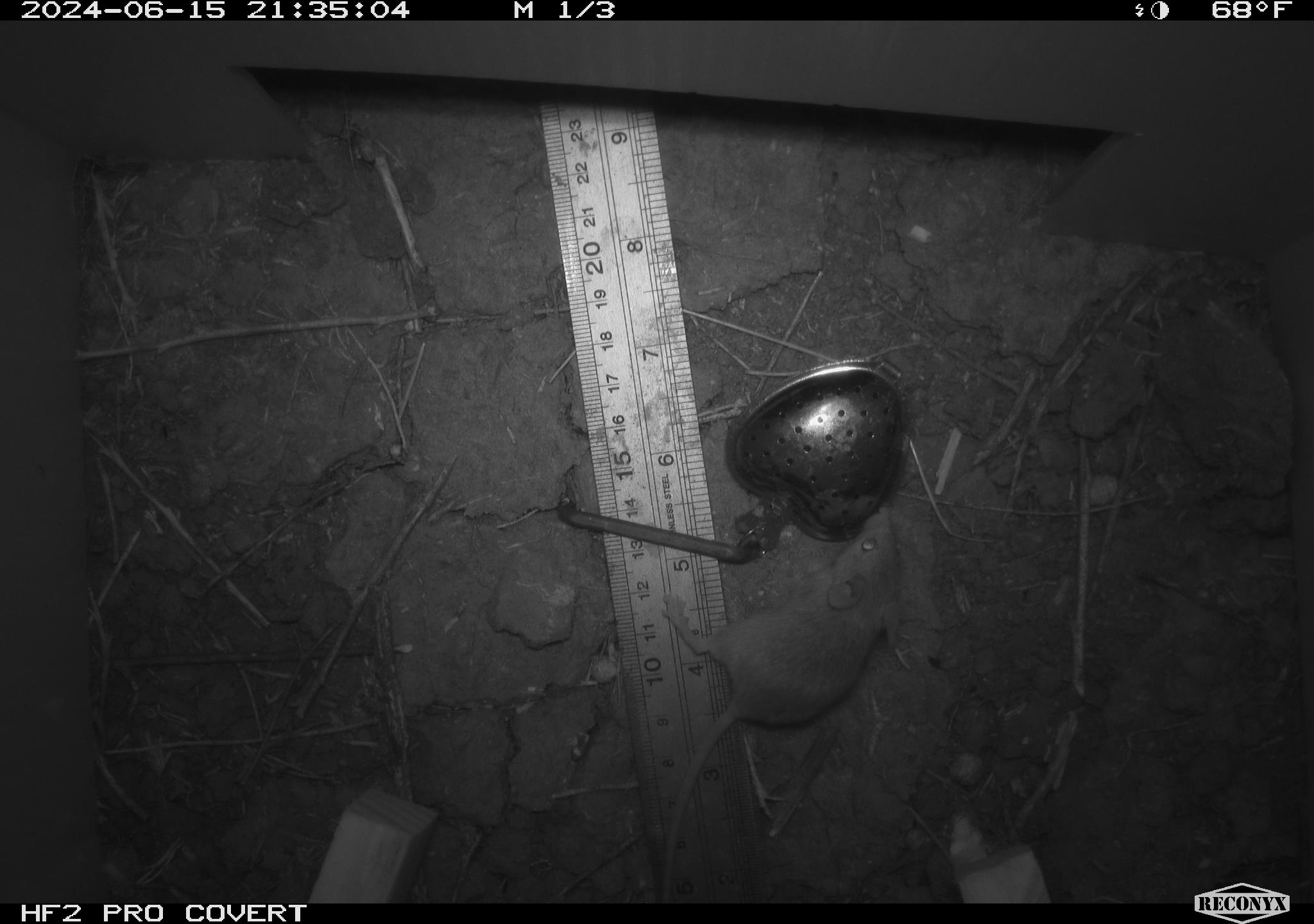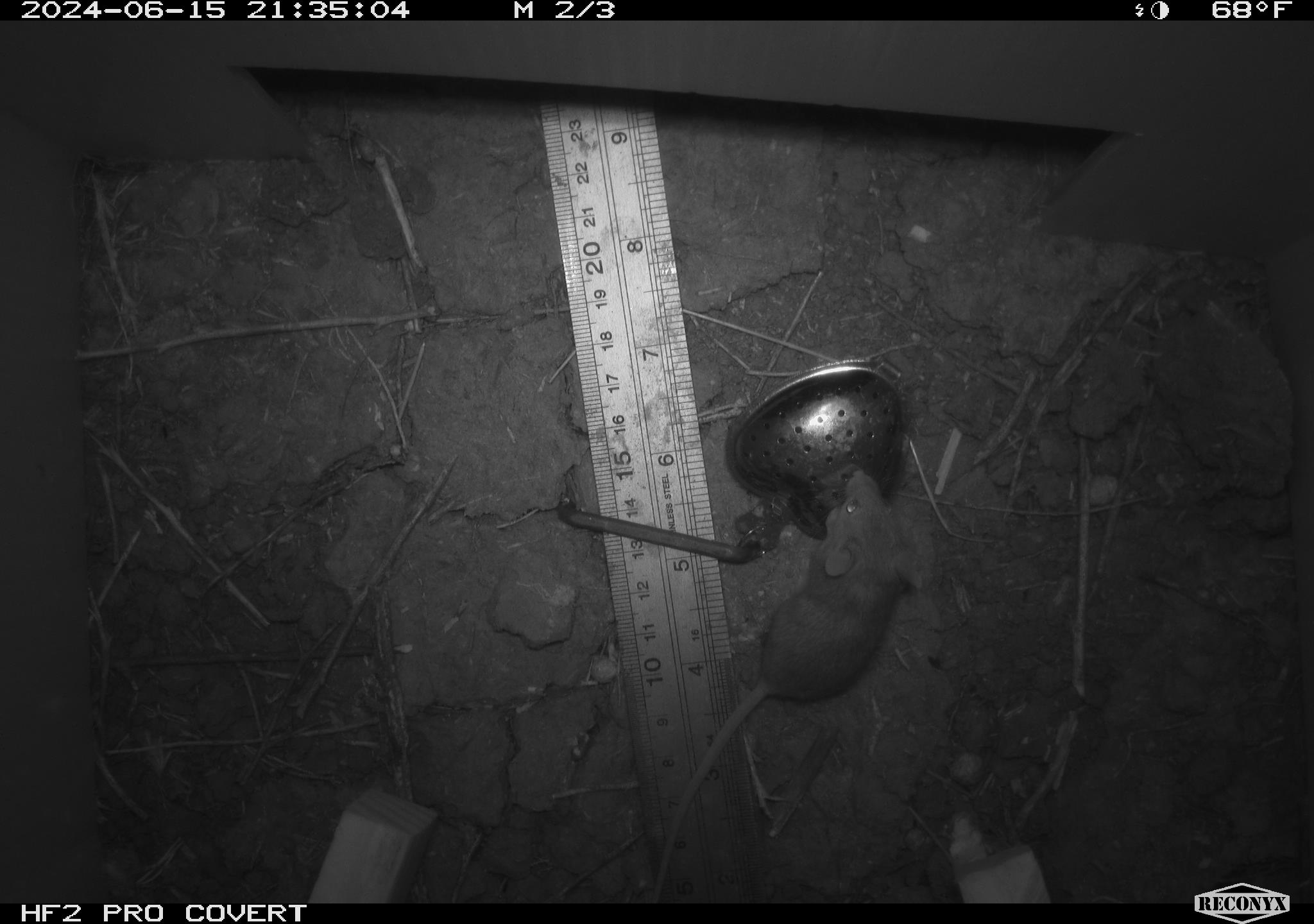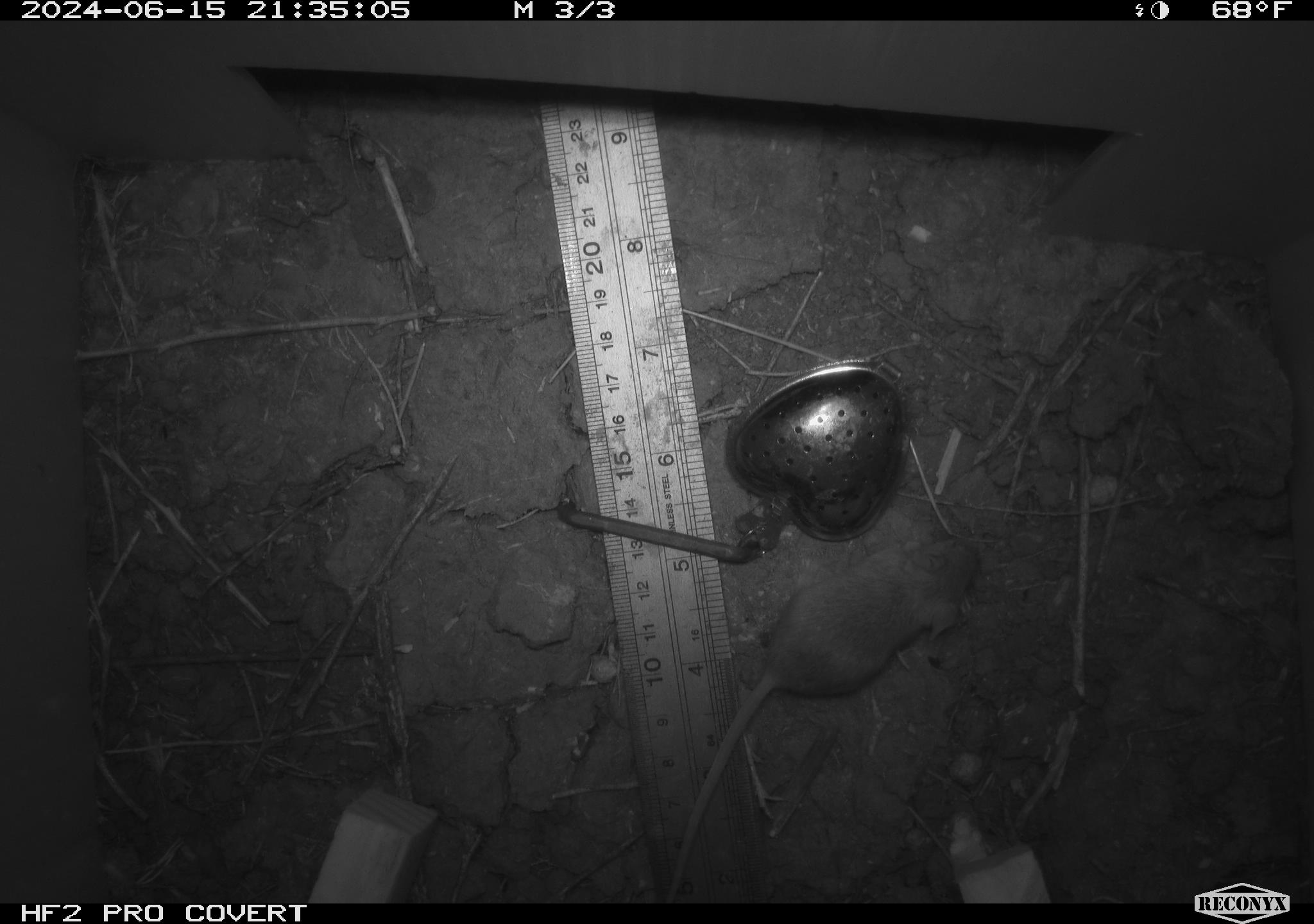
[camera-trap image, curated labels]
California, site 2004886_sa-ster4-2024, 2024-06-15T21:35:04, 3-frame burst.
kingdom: Animalia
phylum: Chordata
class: Mammalia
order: Rodentia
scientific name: Rodentia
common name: mouse species